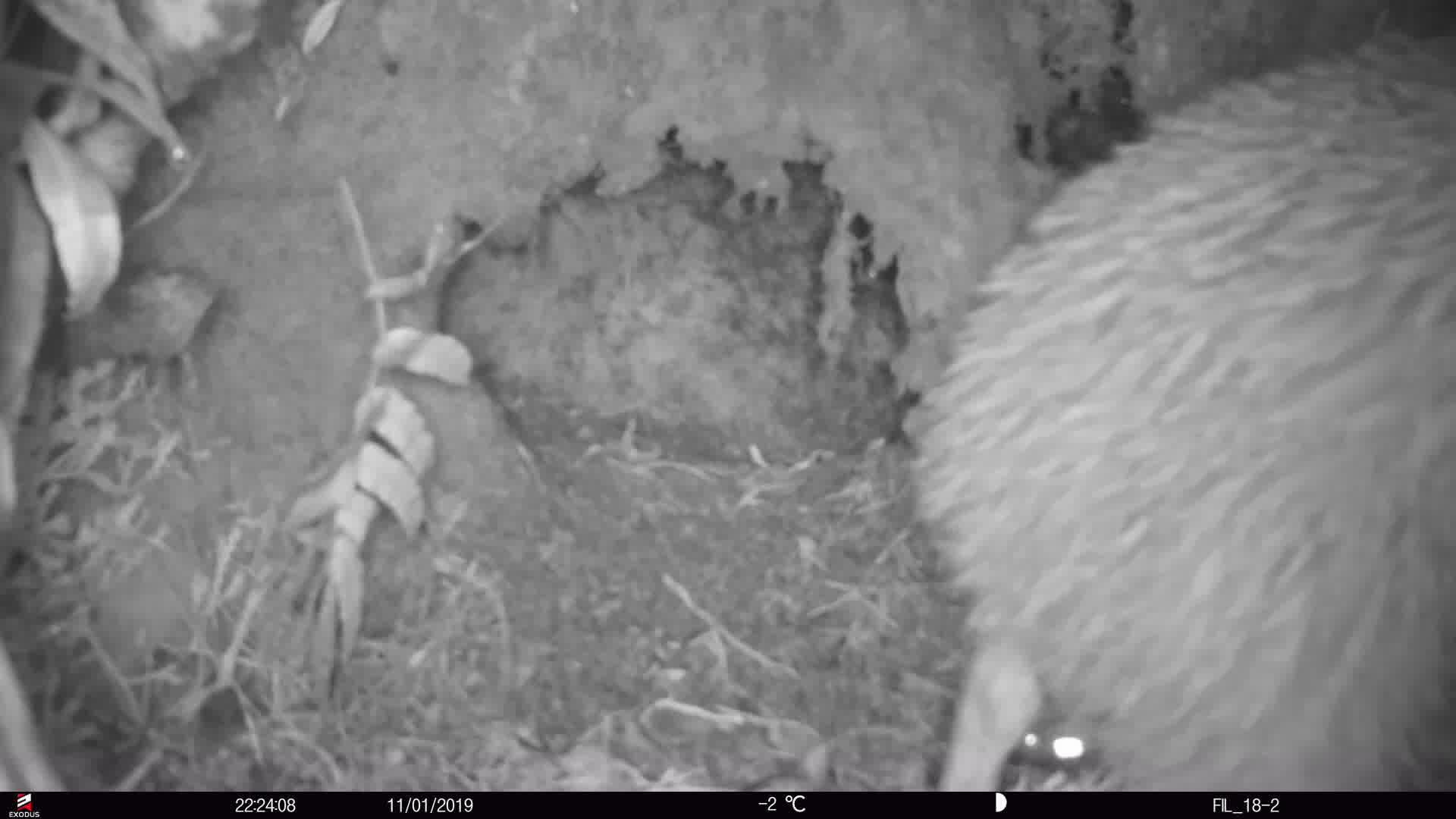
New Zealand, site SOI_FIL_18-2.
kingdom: Animalia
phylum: Chordata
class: Aves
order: Apterygiformes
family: Apterygidae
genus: Apteryx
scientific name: Apteryx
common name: kiwi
Kiwi (Apteryx).